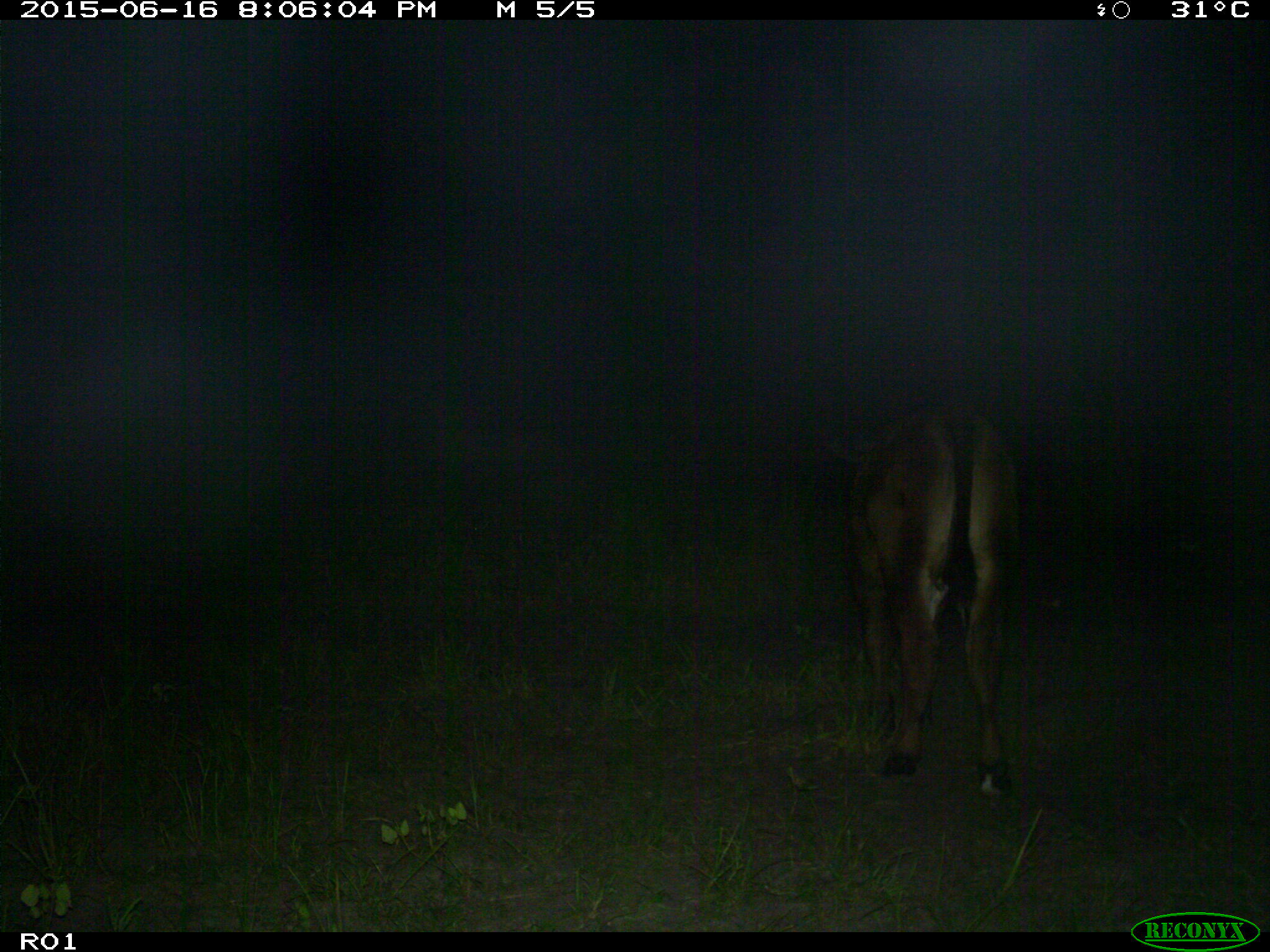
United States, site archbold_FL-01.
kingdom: Animalia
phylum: Chordata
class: Mammalia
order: Artiodactyla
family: Bovidae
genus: Bos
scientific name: Bos taurus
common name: domestic cow